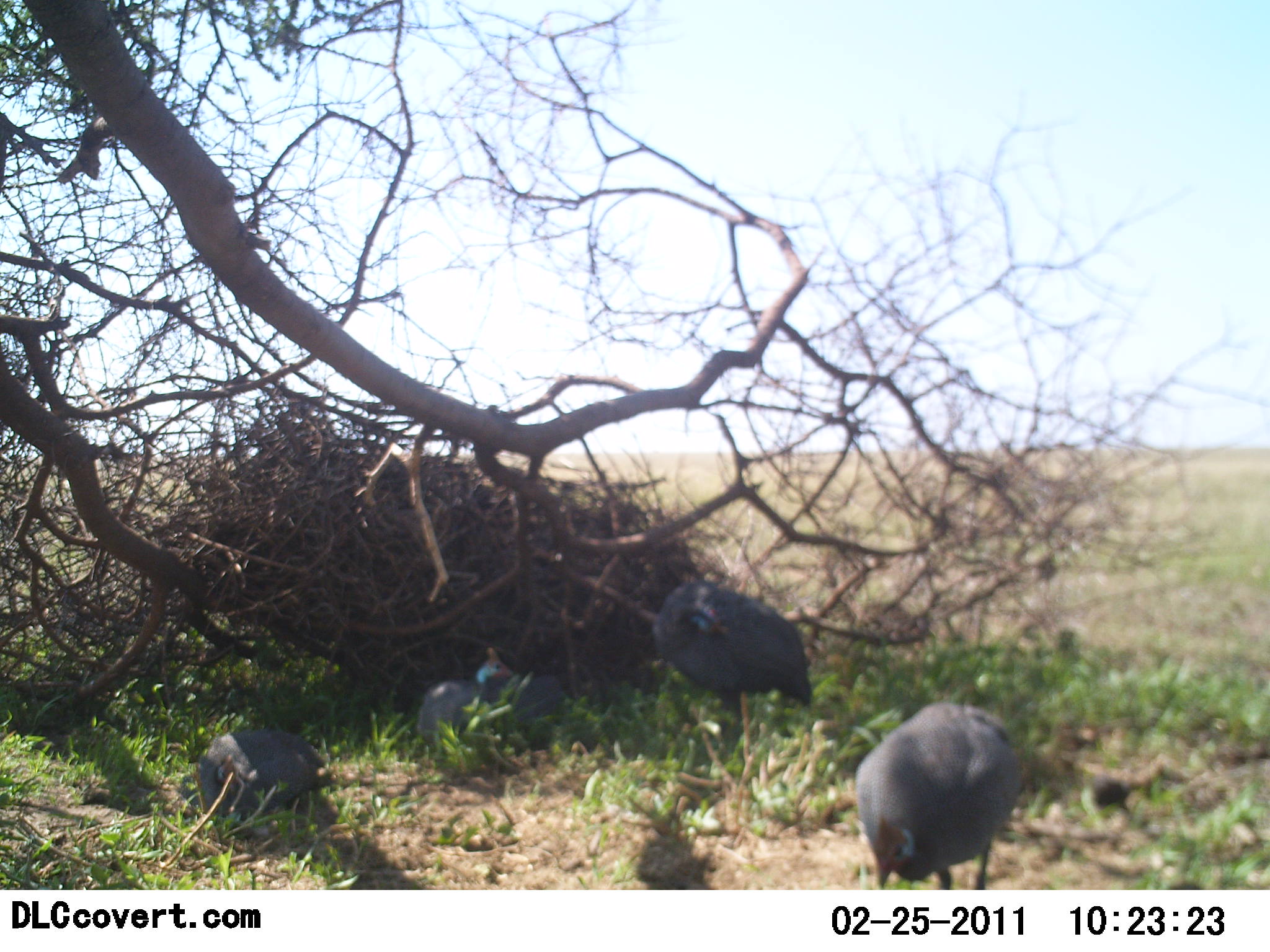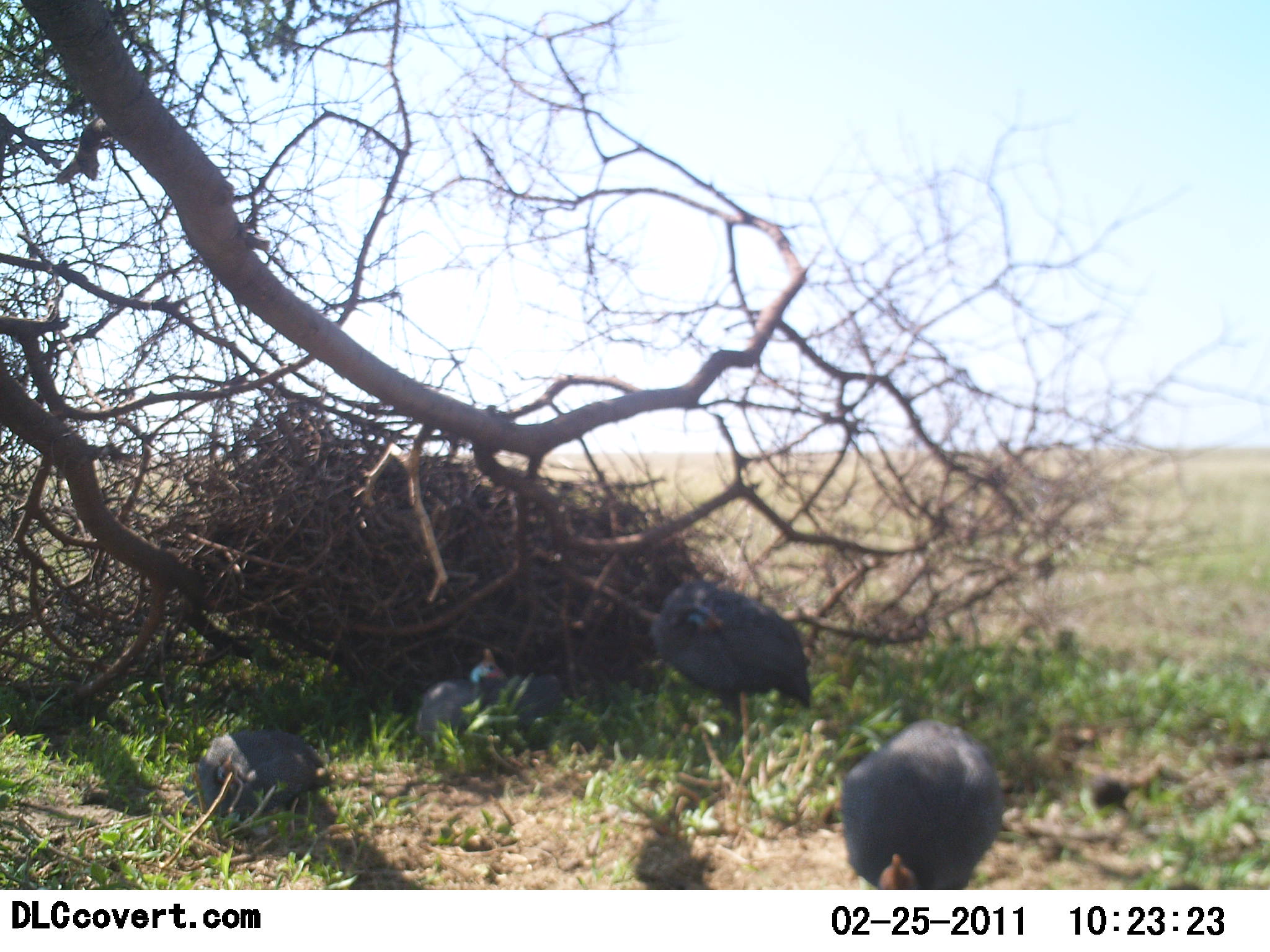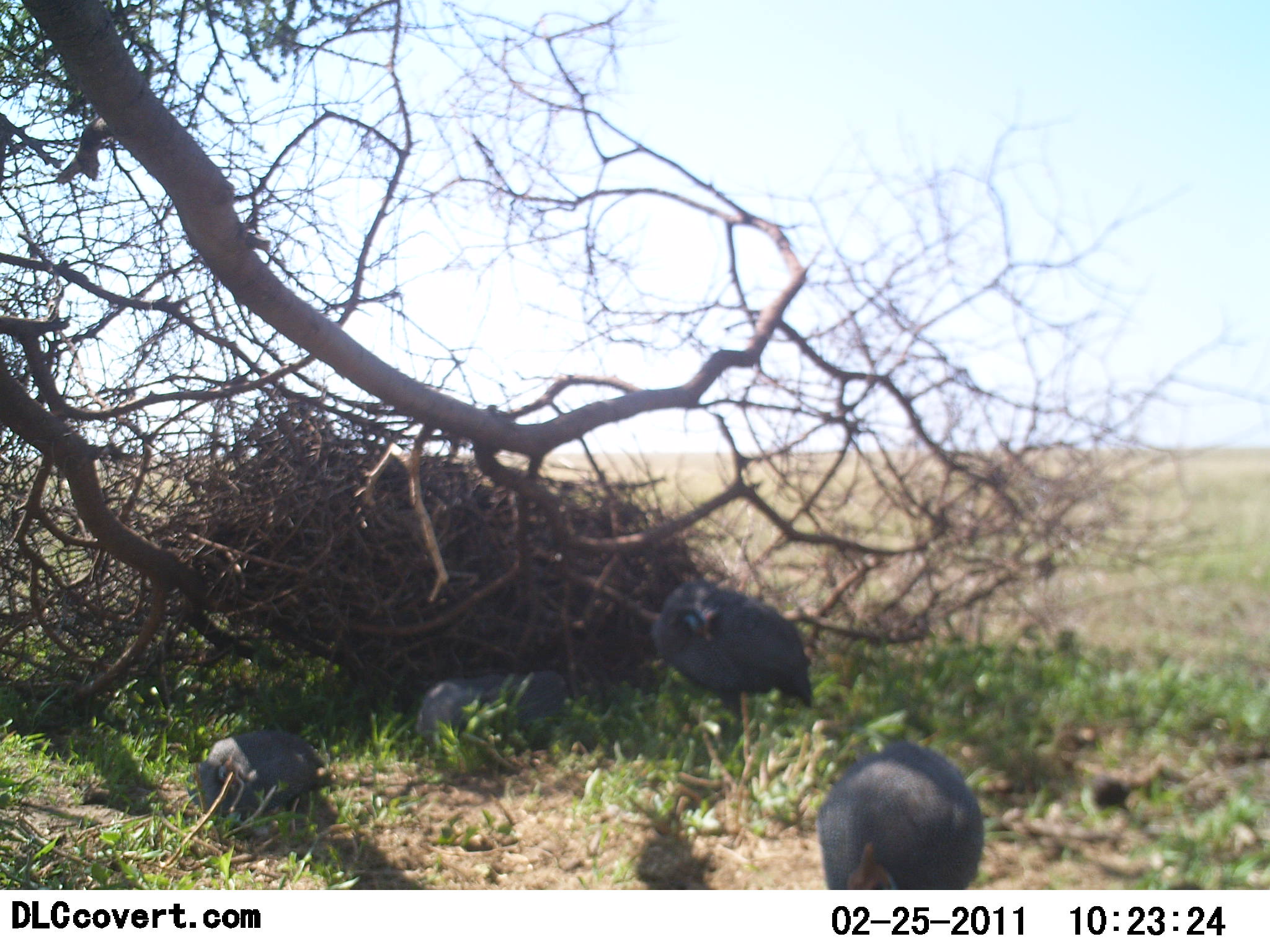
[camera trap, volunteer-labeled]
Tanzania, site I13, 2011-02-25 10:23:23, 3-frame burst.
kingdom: Animalia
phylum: Chordata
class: Aves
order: Galliformes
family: Numididae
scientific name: Numididae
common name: guinea fowl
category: guineafowl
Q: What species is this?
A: Guineafowl (guinea fowl) (Numididae).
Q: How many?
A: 4.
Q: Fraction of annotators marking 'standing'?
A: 50%.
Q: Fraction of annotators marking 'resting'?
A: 70%.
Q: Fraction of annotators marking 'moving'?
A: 10%.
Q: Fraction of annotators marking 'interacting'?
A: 10%.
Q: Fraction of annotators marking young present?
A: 0%.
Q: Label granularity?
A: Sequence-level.